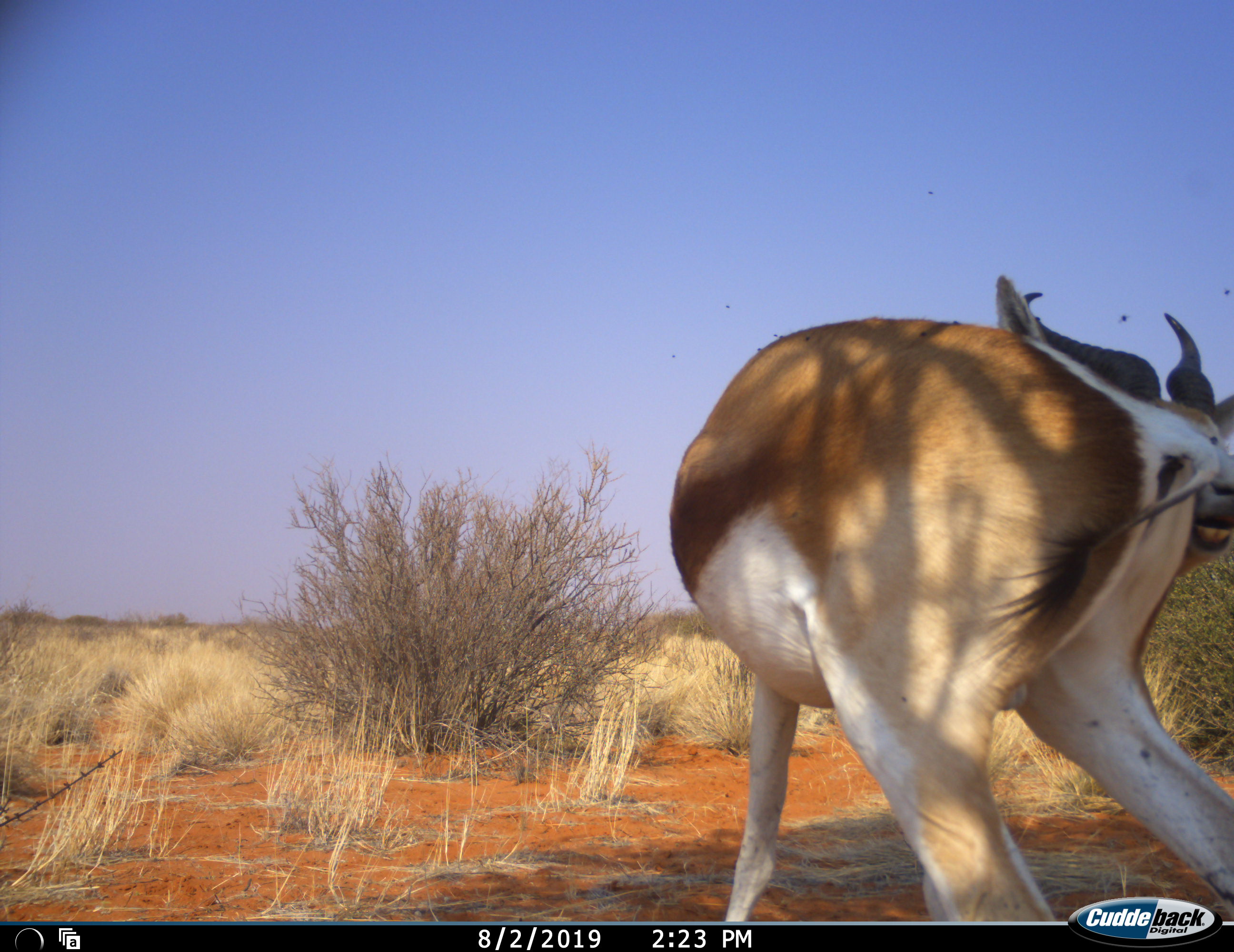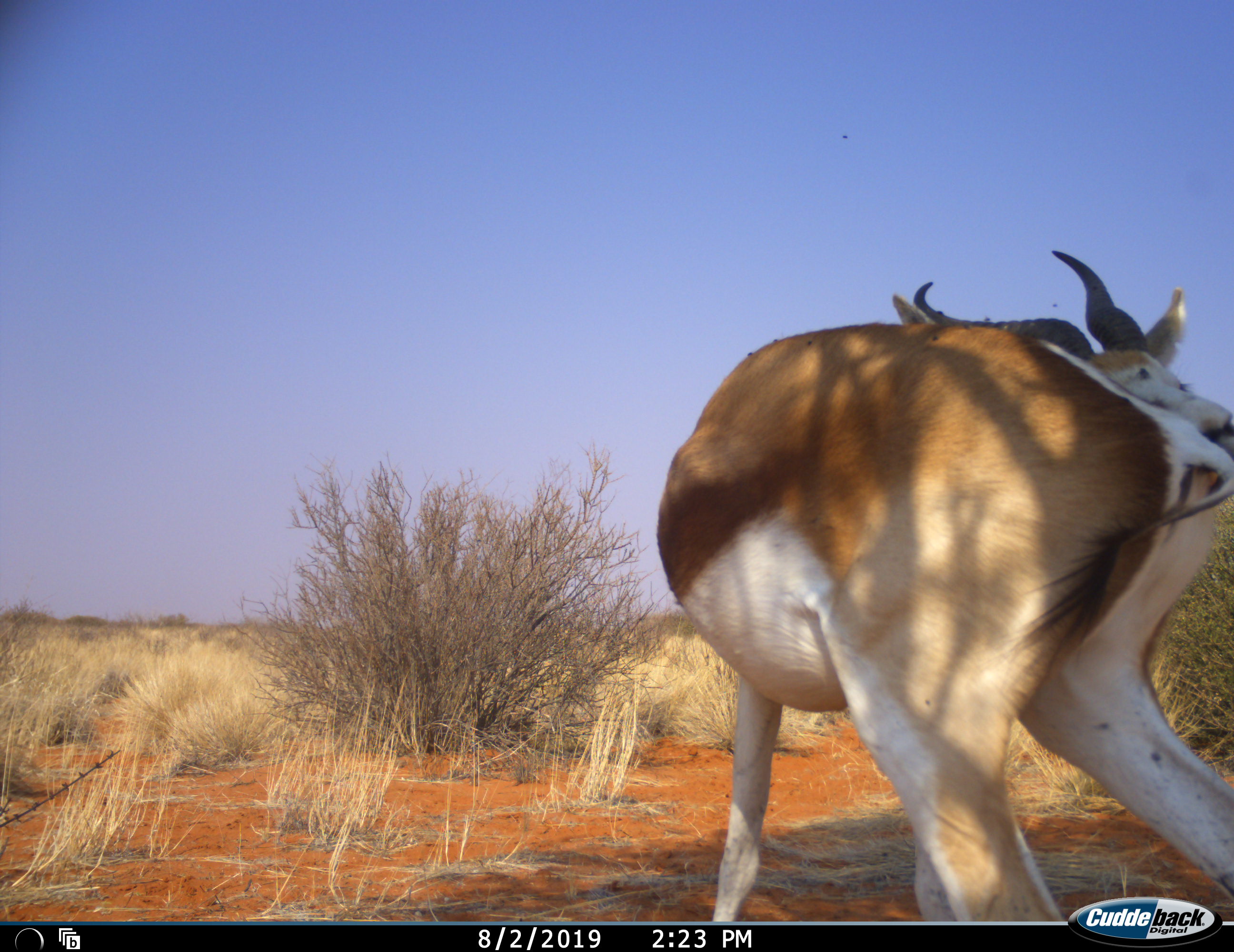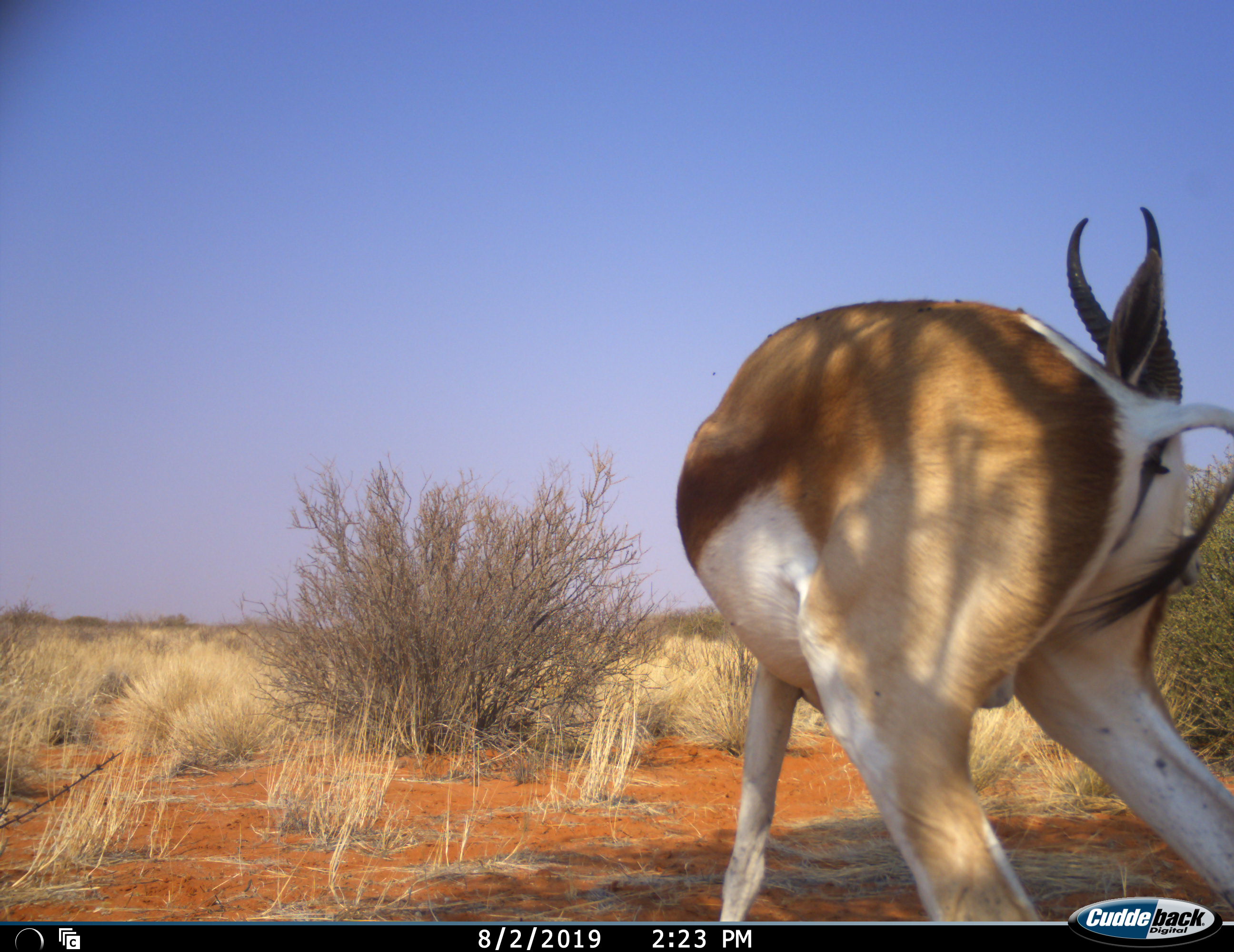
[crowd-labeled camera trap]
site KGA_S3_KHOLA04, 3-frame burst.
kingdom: Animalia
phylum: Chordata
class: Mammalia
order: Artiodactyla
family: Bovidae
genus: Antidorcas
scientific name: Antidorcas marsupialis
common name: springbok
Springbok (Antidorcas marsupialis), count 1. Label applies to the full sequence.